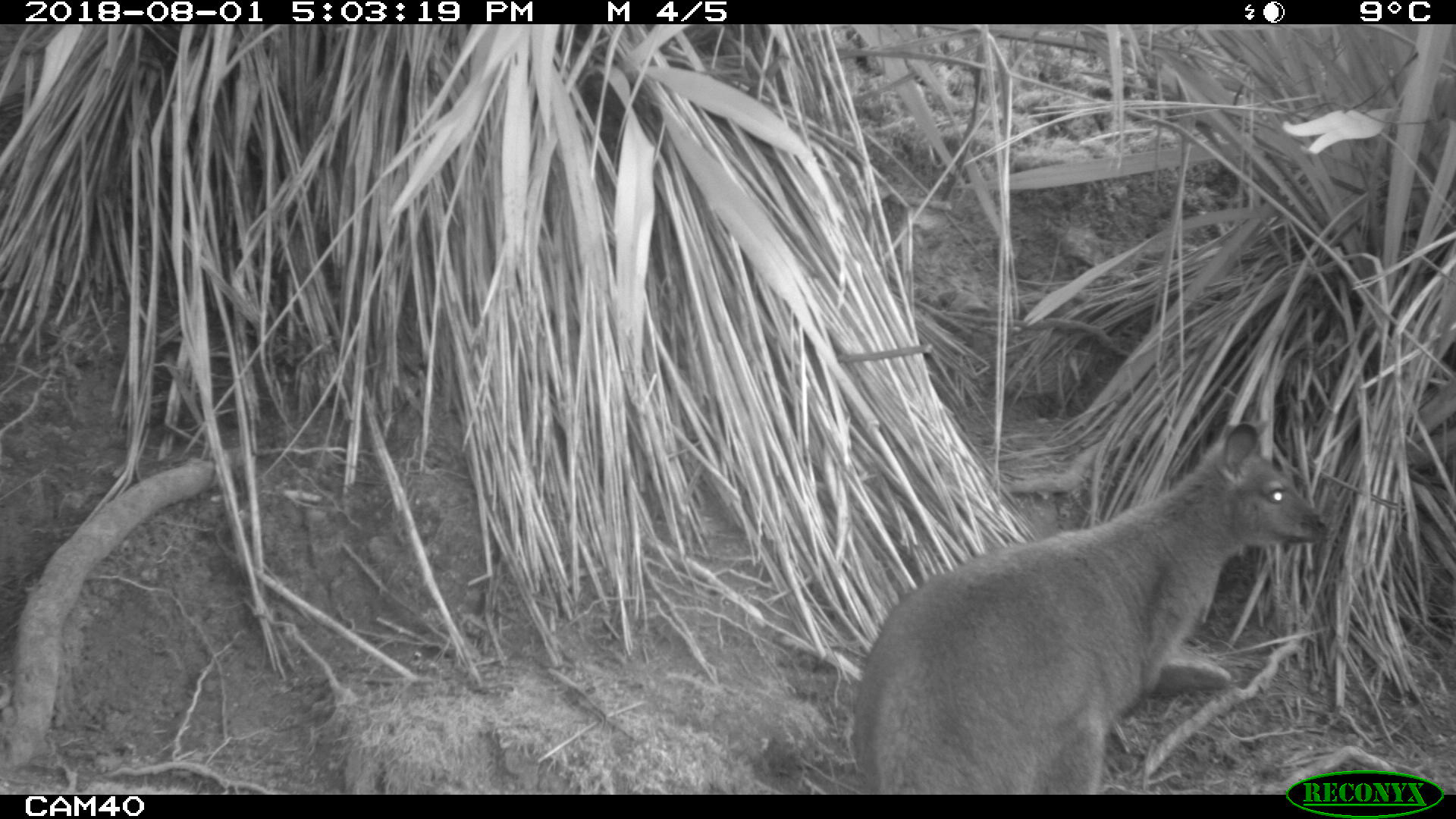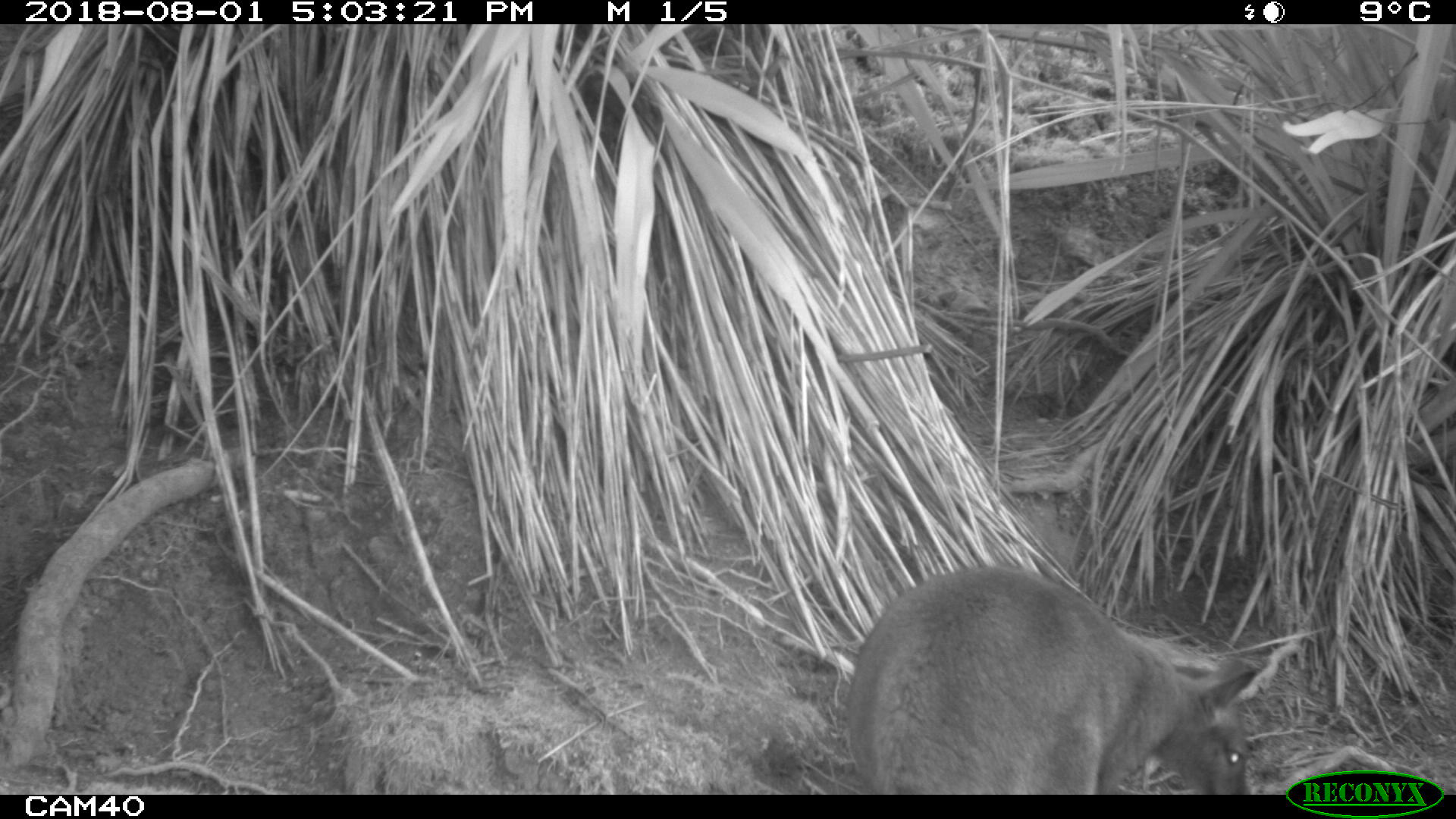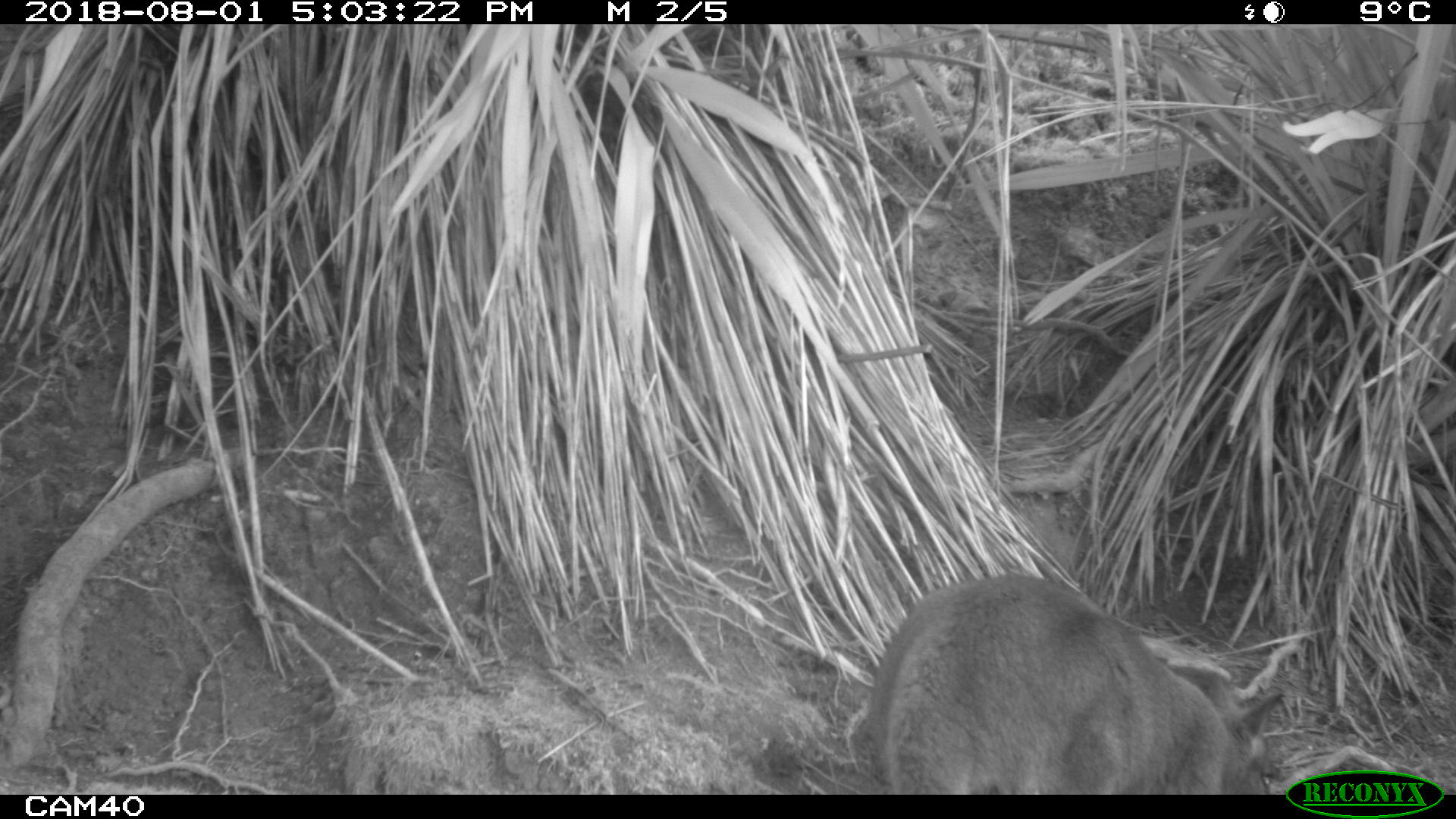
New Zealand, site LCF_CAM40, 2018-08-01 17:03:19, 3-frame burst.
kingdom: Animalia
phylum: Chordata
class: Mammalia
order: Diprotodontia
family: Macropodidae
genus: Notamacropus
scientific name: Notamacropus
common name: wallaby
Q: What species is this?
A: Wallaby (Notamacropus).